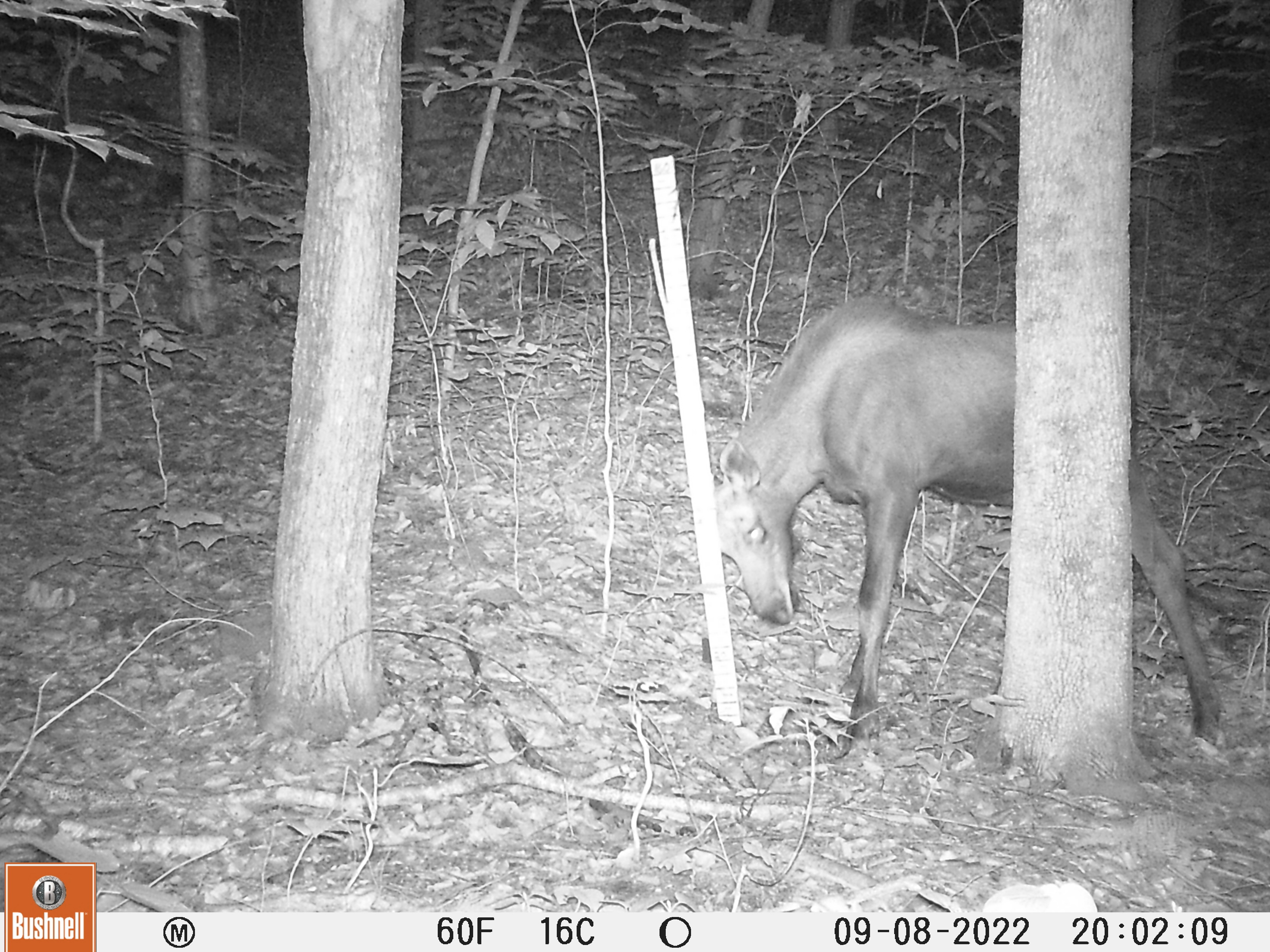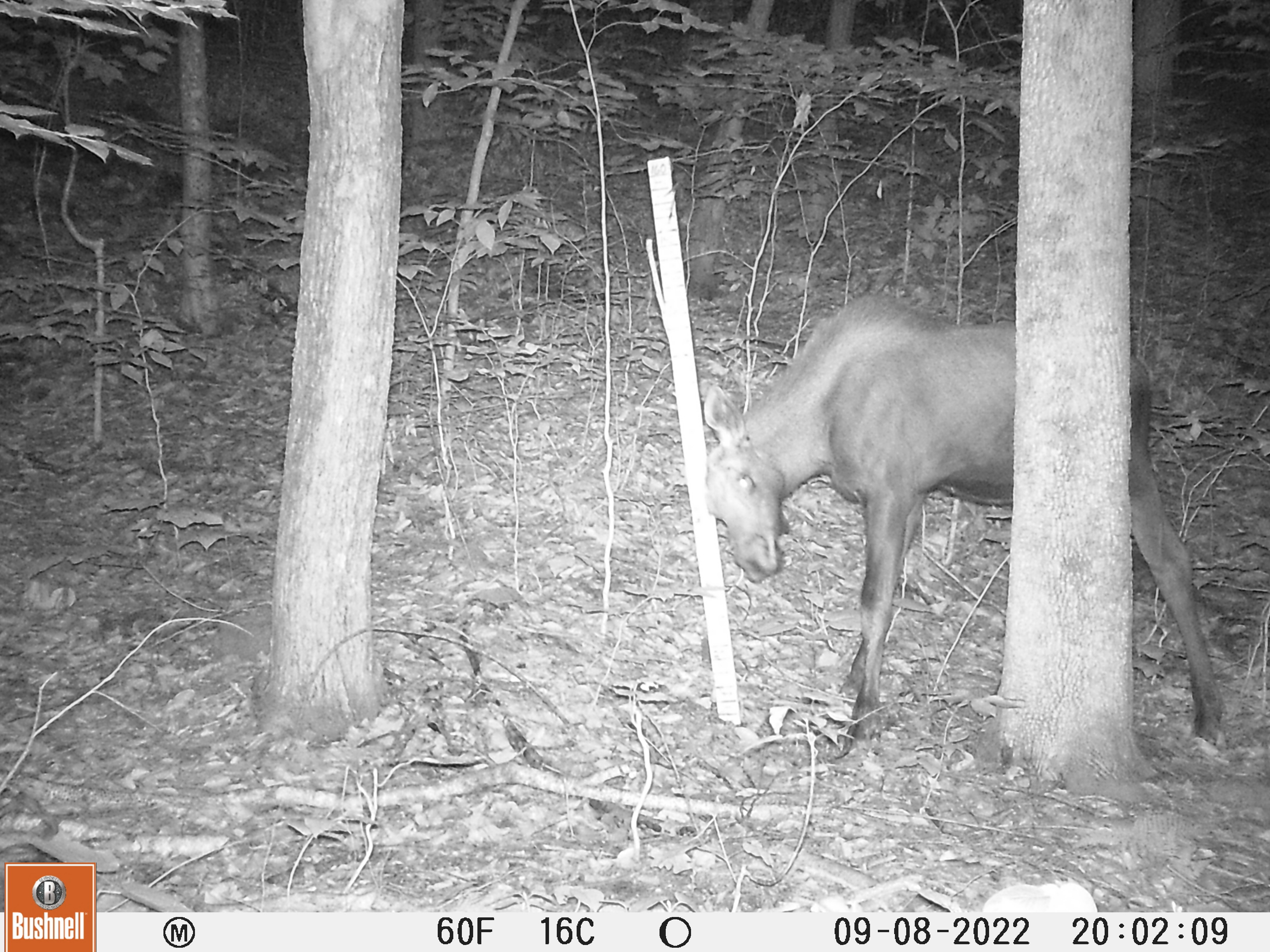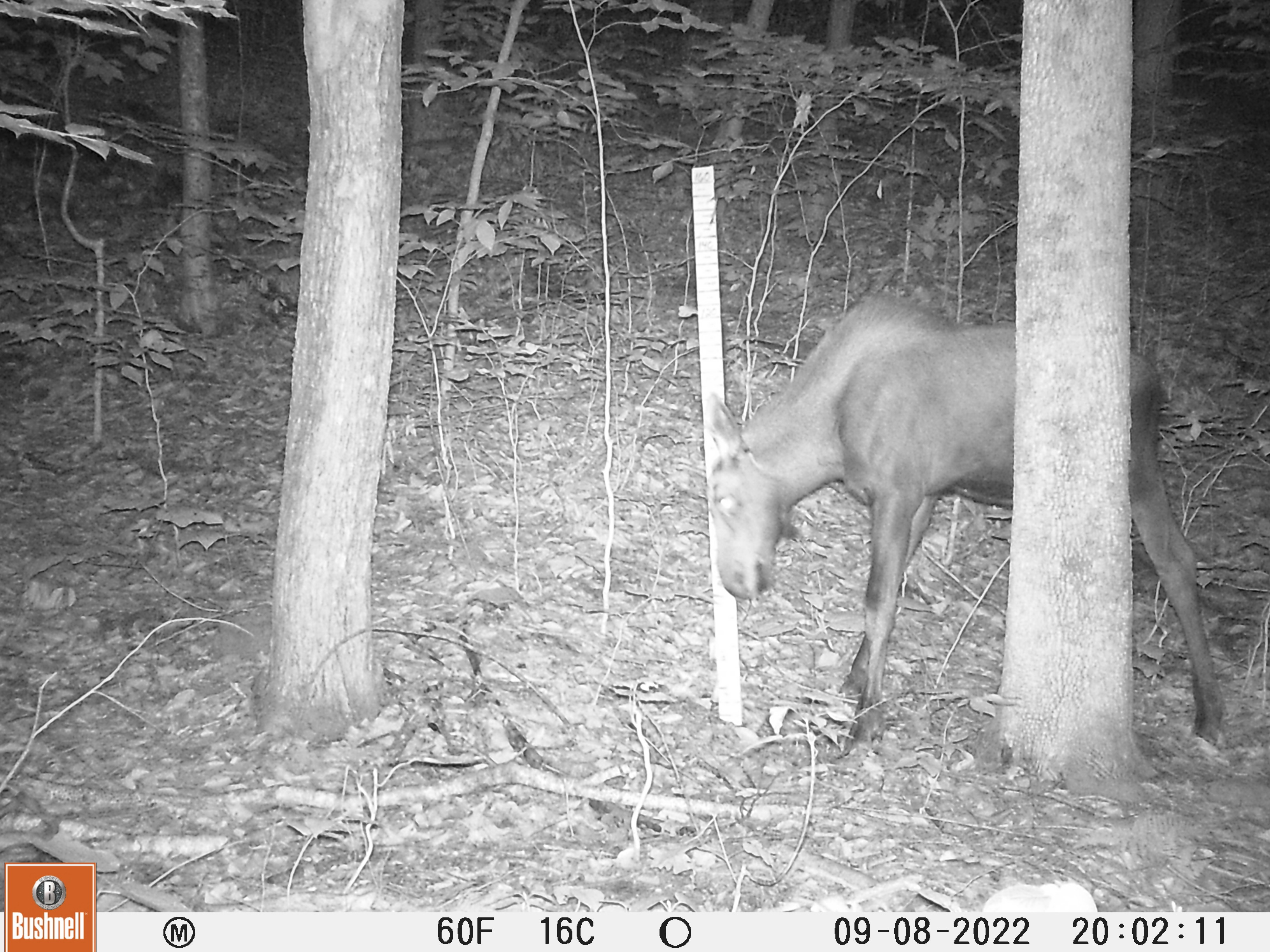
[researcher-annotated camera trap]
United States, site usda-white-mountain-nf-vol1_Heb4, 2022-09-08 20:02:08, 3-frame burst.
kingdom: Animalia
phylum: Chordata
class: Mammalia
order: Artiodactyla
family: Cervidae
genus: Alces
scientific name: Alces alces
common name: moose